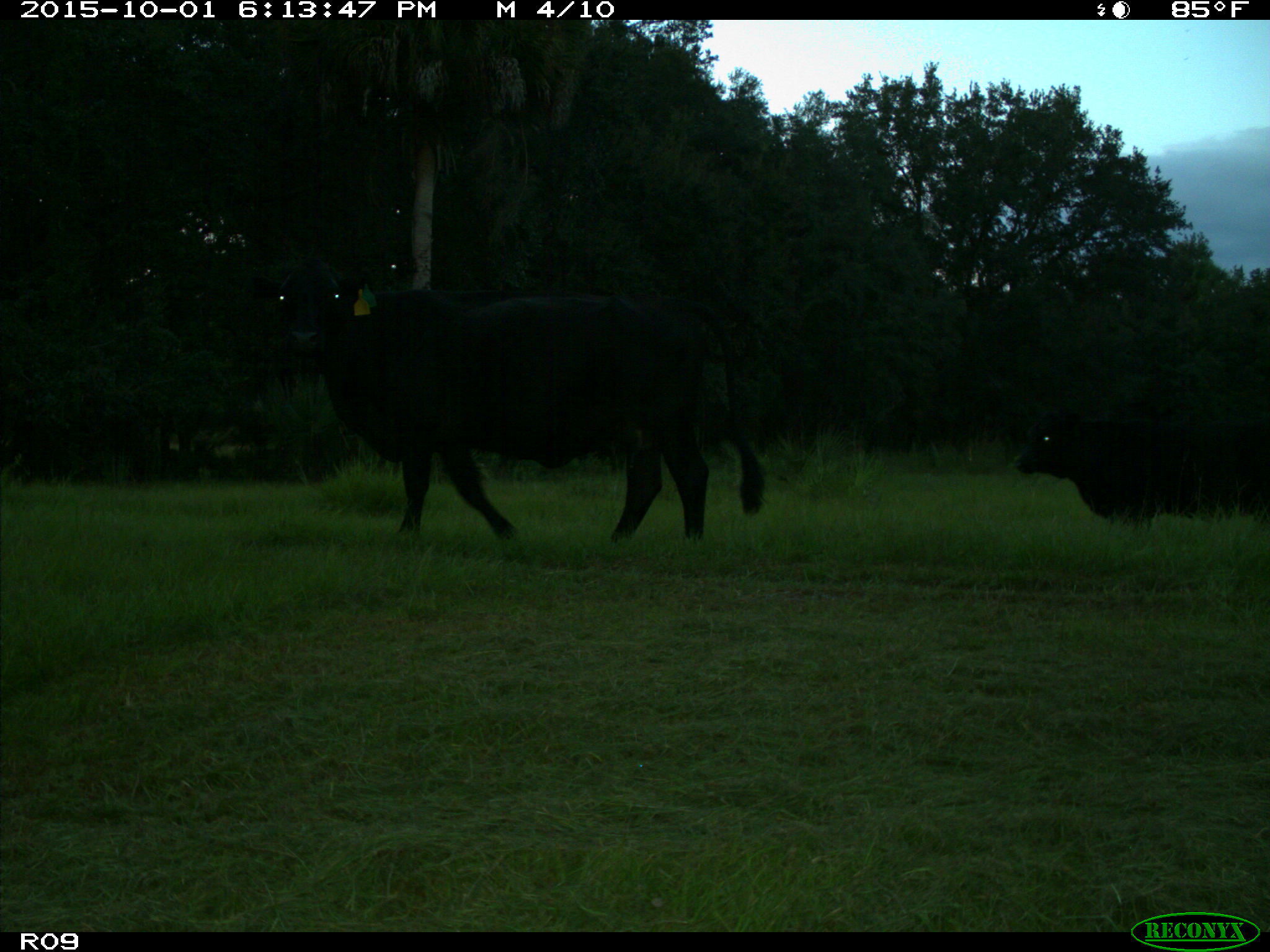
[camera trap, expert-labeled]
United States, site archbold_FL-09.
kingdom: Animalia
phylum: Chordata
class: Mammalia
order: Artiodactyla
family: Bovidae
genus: Bos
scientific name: Bos taurus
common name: domestic cow